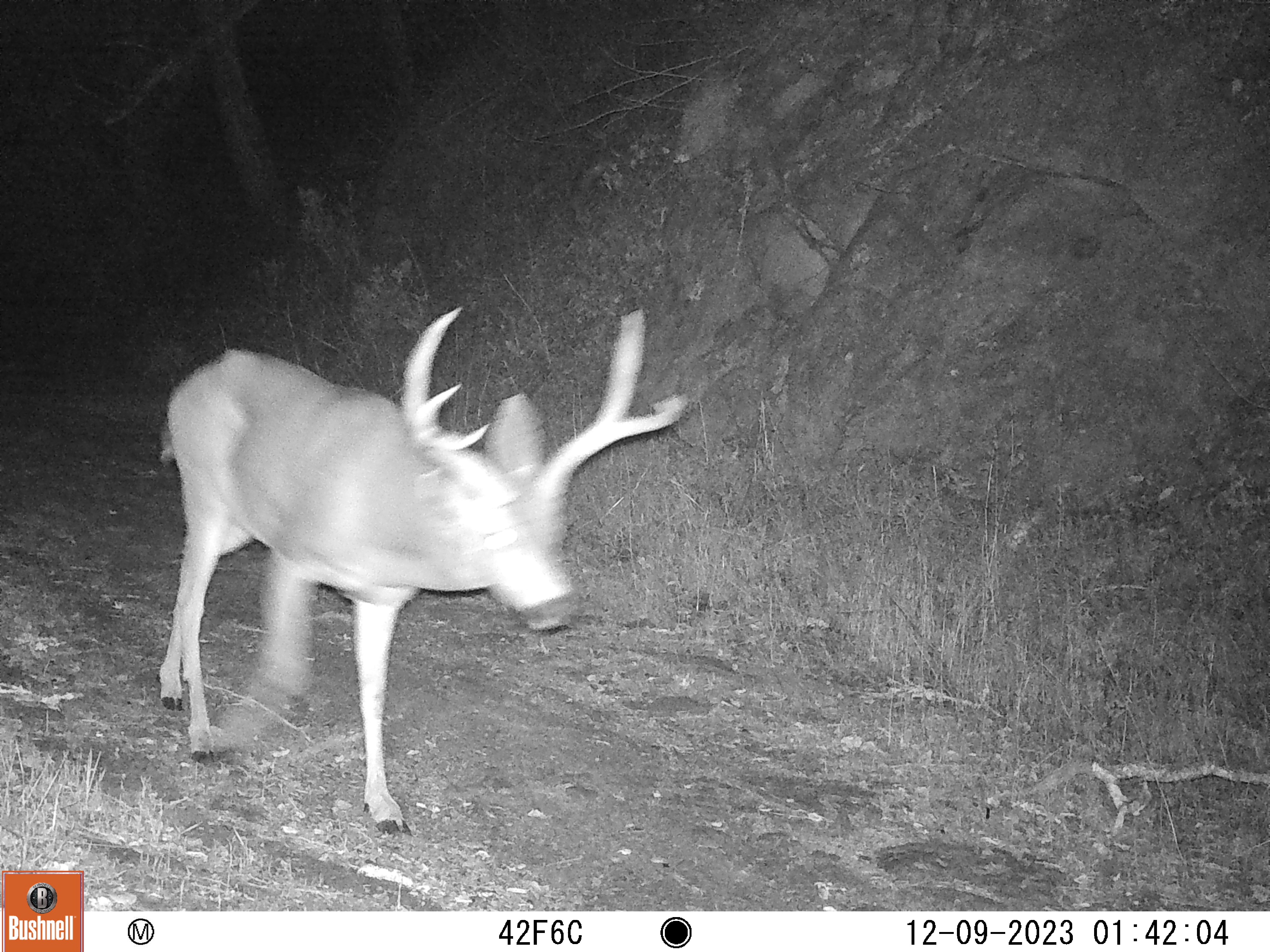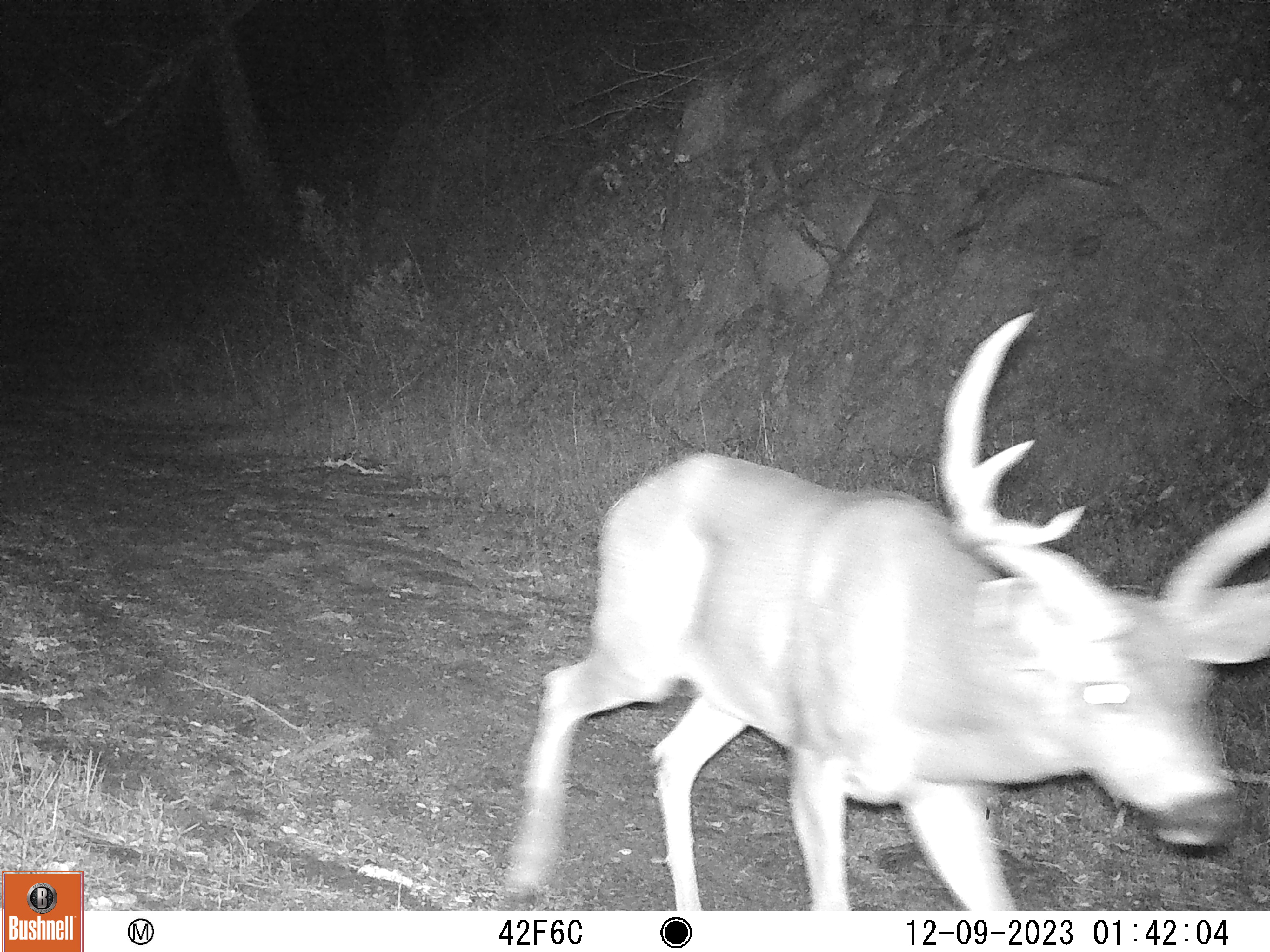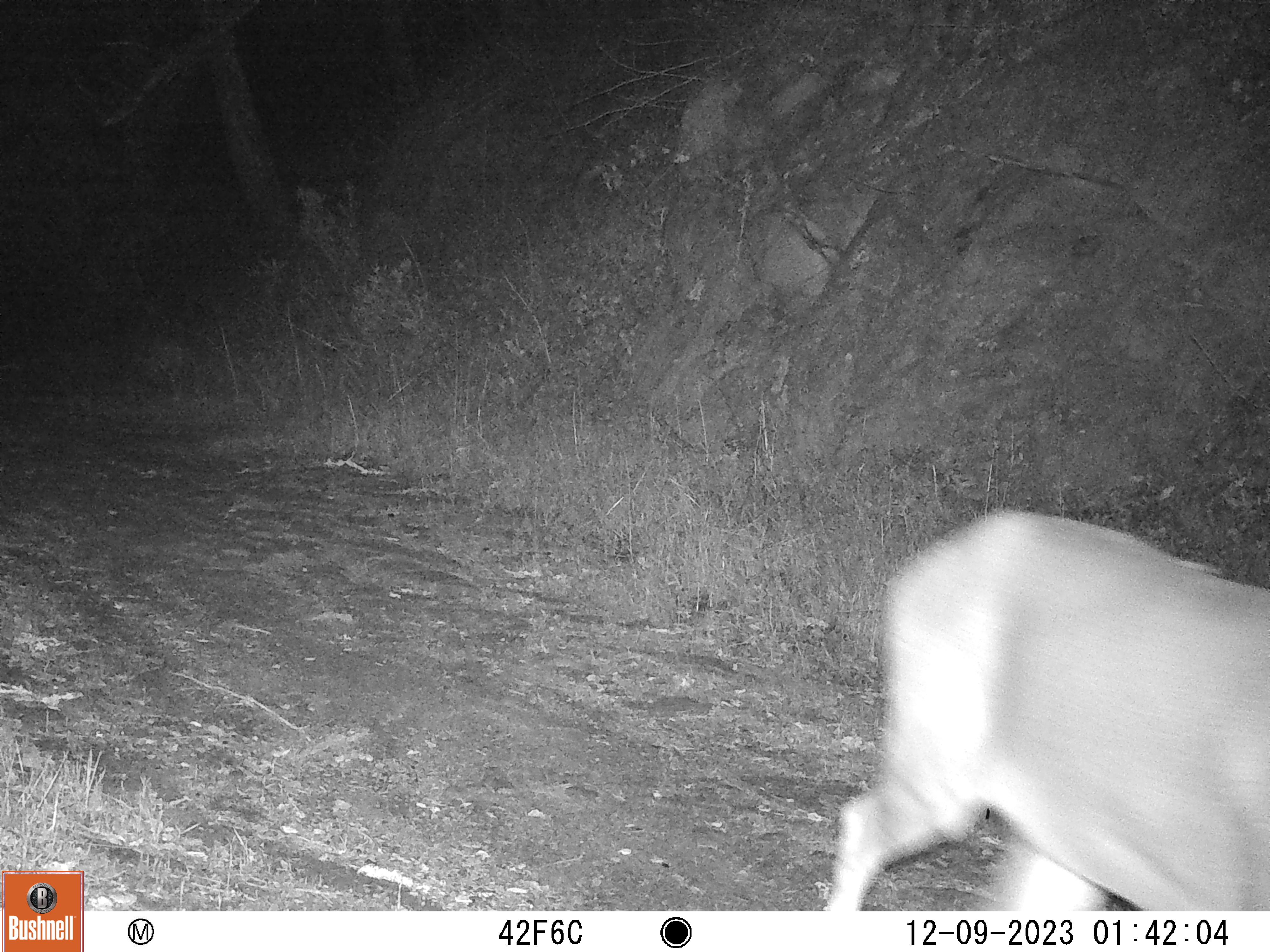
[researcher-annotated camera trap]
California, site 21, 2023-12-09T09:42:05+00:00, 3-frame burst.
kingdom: Animalia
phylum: Chordata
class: Mammalia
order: Artiodactyla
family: Cervidae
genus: Odocoileus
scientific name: Odocoileus hemionus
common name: mule deer